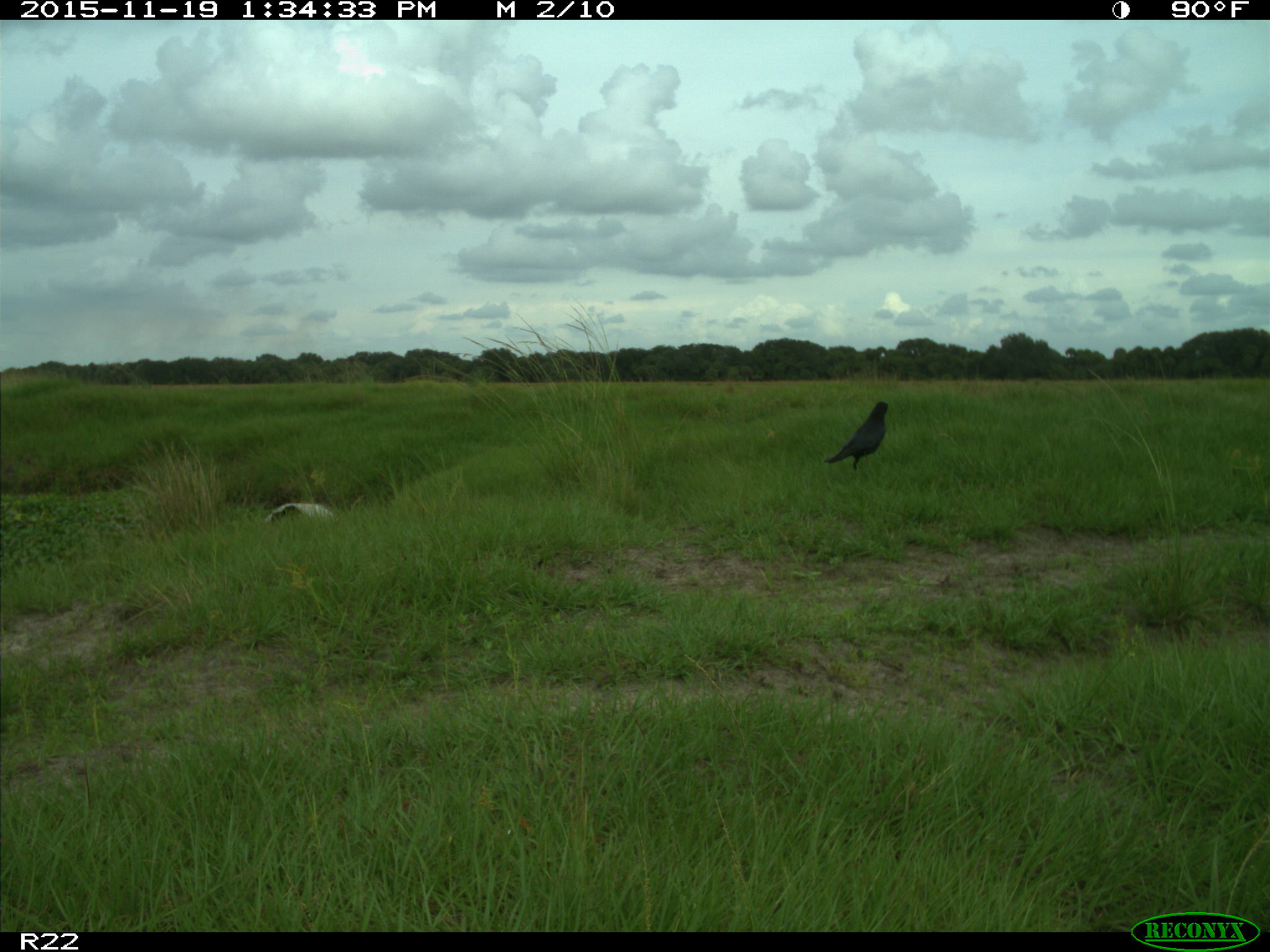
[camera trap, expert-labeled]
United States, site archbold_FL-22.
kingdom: Animalia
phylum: Chordata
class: Aves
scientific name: Aves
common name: birds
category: unidentified bird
Unidentified bird (birds) (Aves).